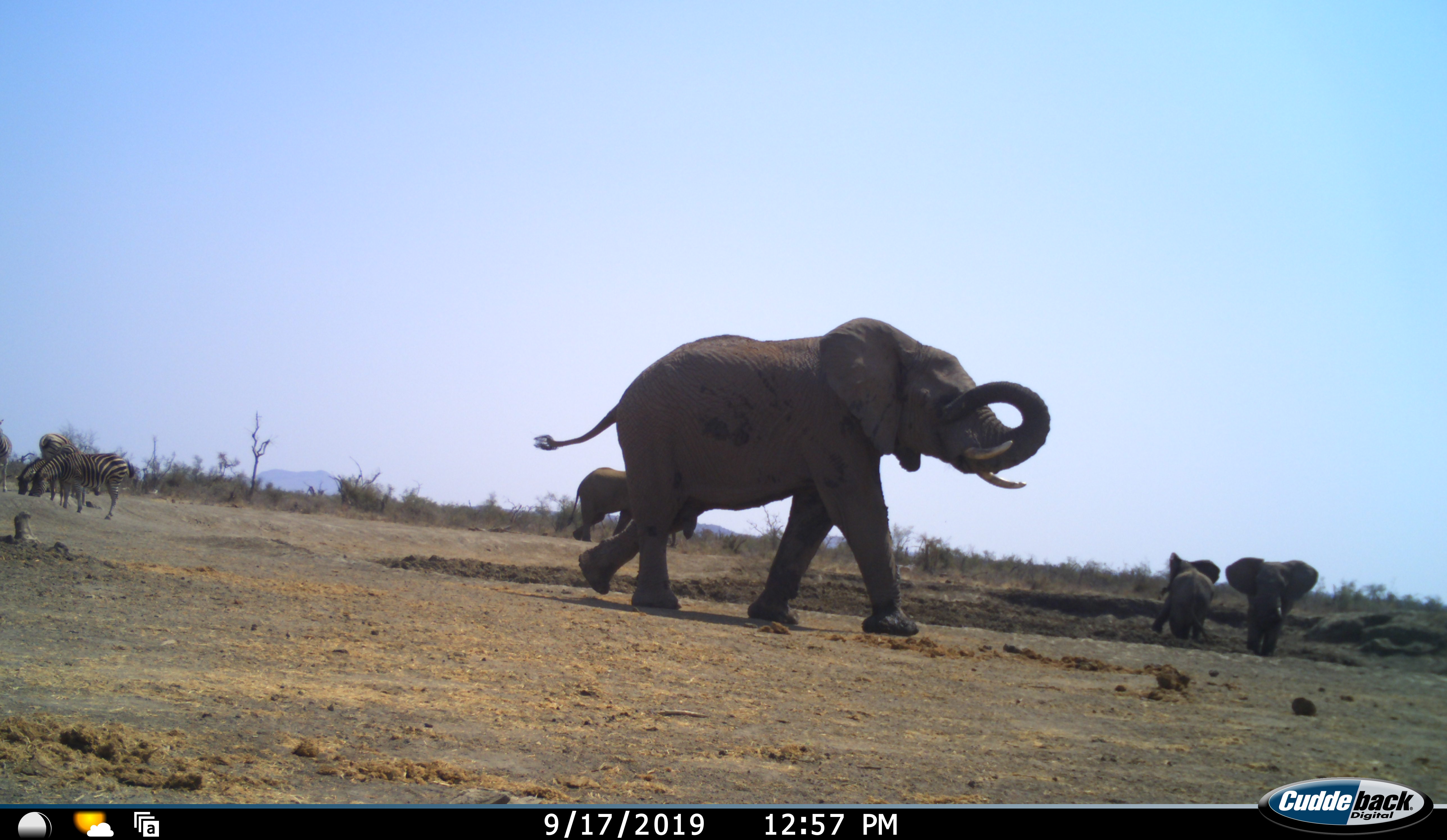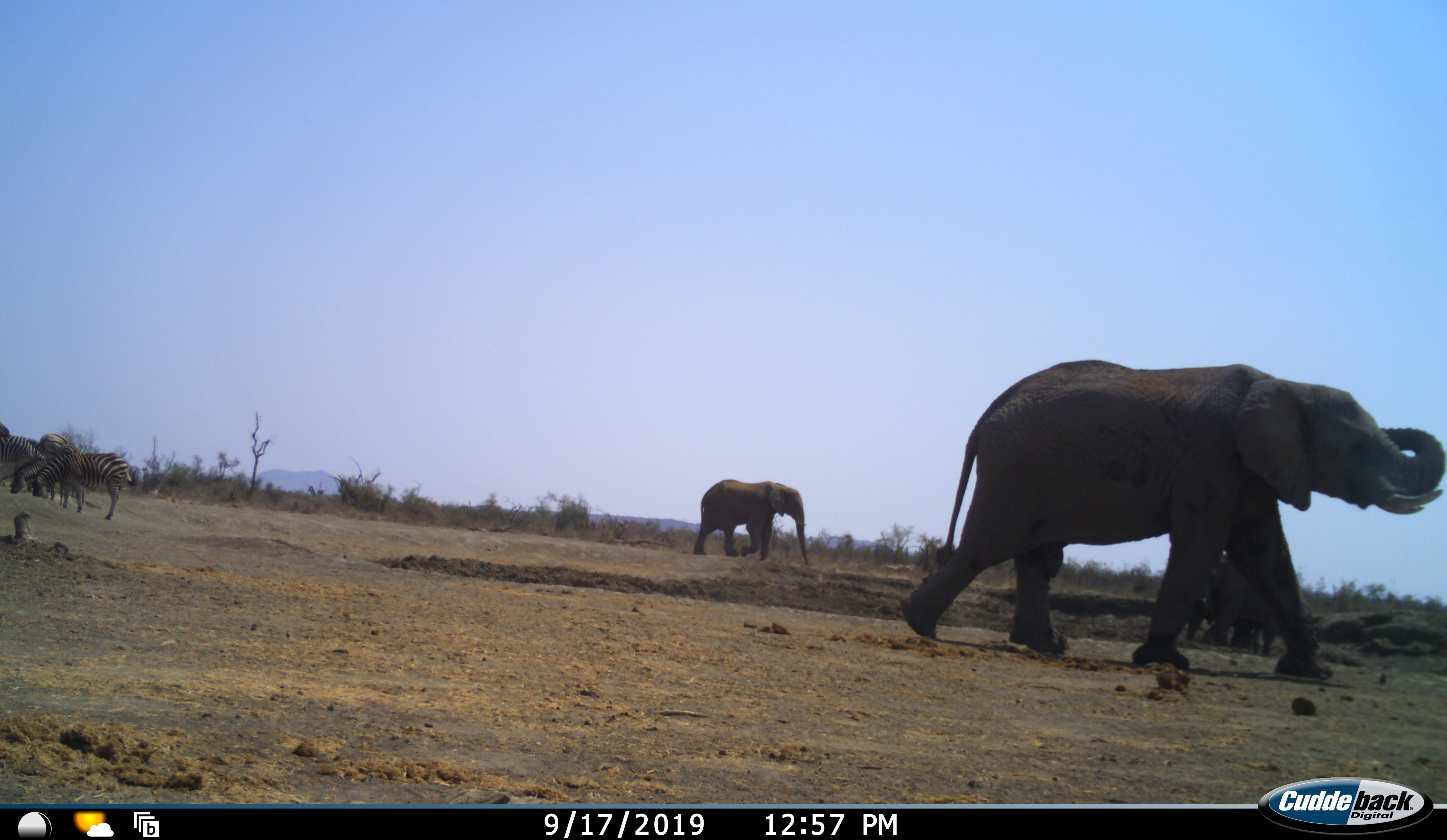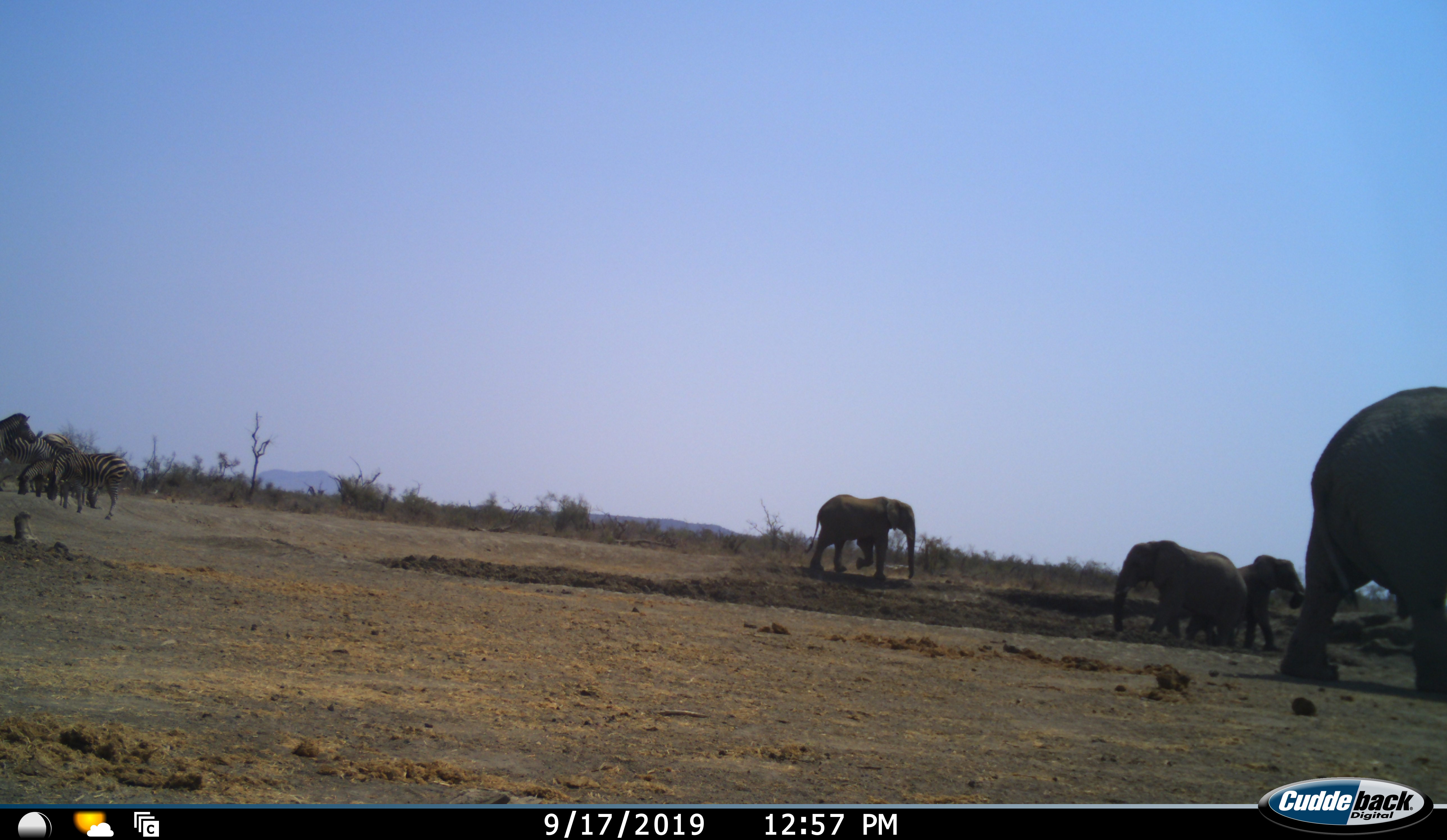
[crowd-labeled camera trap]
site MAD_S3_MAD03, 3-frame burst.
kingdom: Animalia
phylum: Chordata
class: Mammalia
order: Proboscidea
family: Elephantidae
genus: Loxodonta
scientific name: Loxodonta africana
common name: african bush elephant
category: elephant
Elephant (african bush elephant) (Loxodonta africana), count 4. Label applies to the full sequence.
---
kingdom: Animalia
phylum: Chordata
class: Mammalia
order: Perissodactyla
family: Equidae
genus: Equus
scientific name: Equus quagga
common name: plains zebra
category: zebraplains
Zebraplains (plains zebra) (Equus quagga), count 4. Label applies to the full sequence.